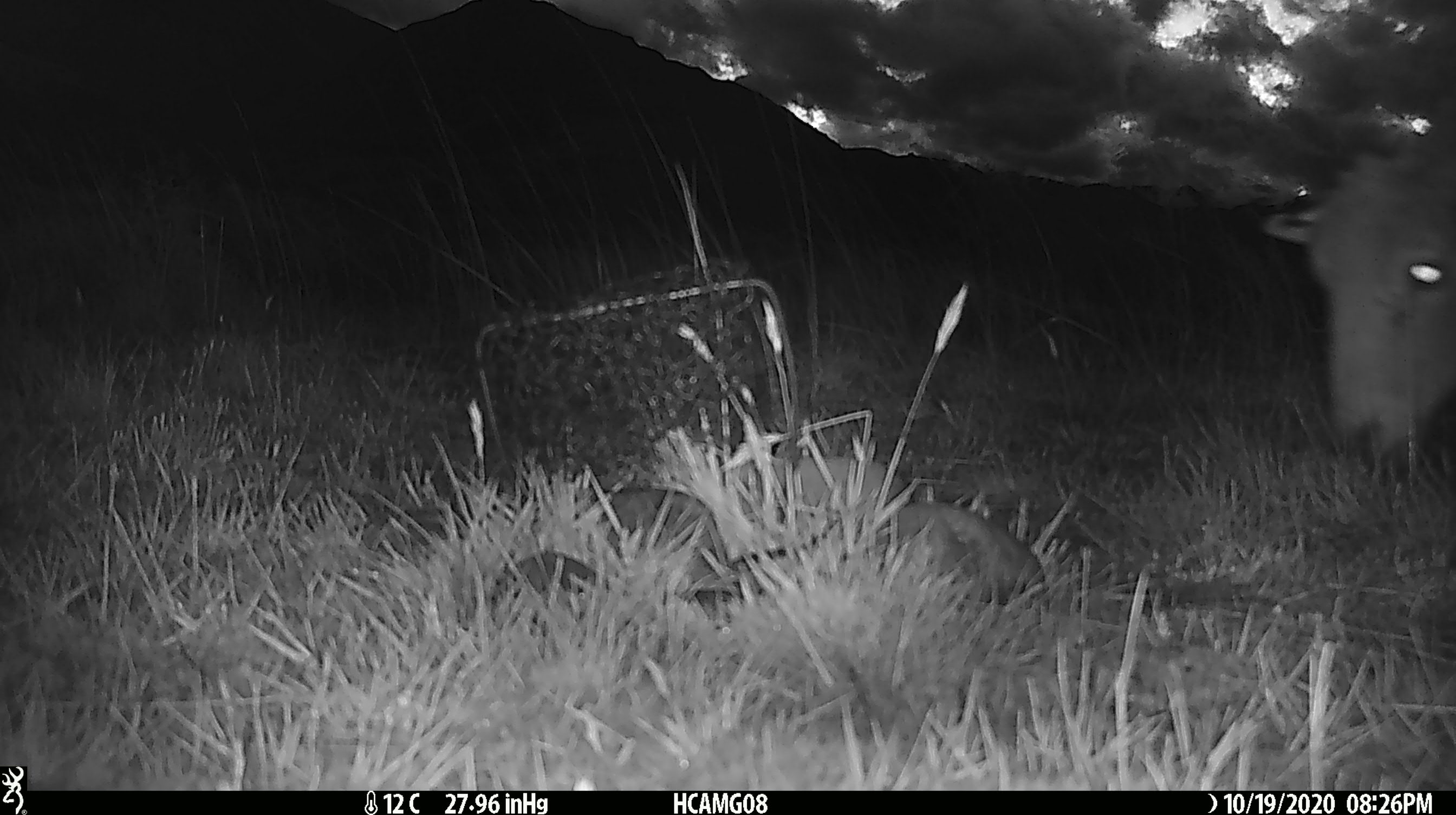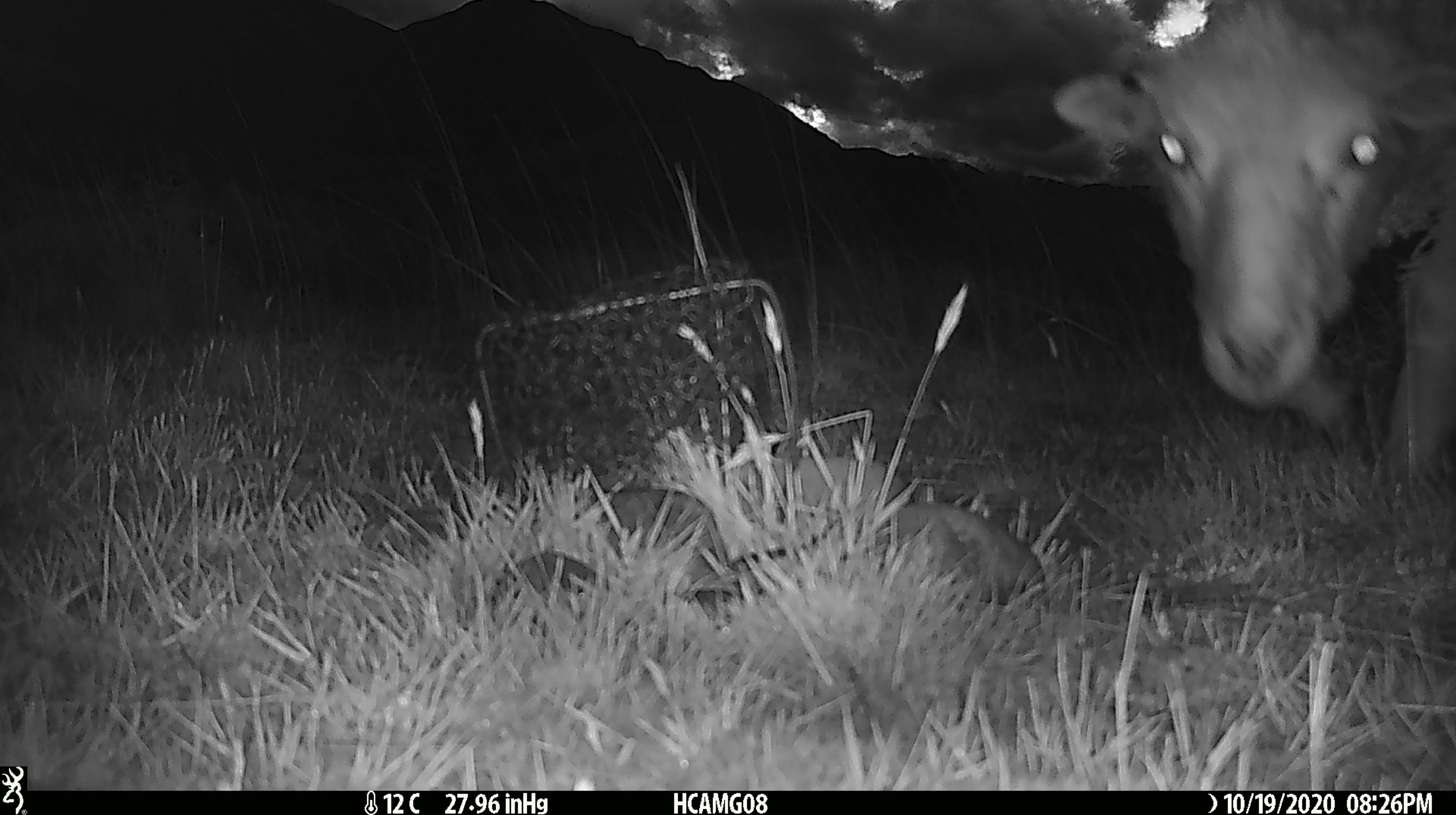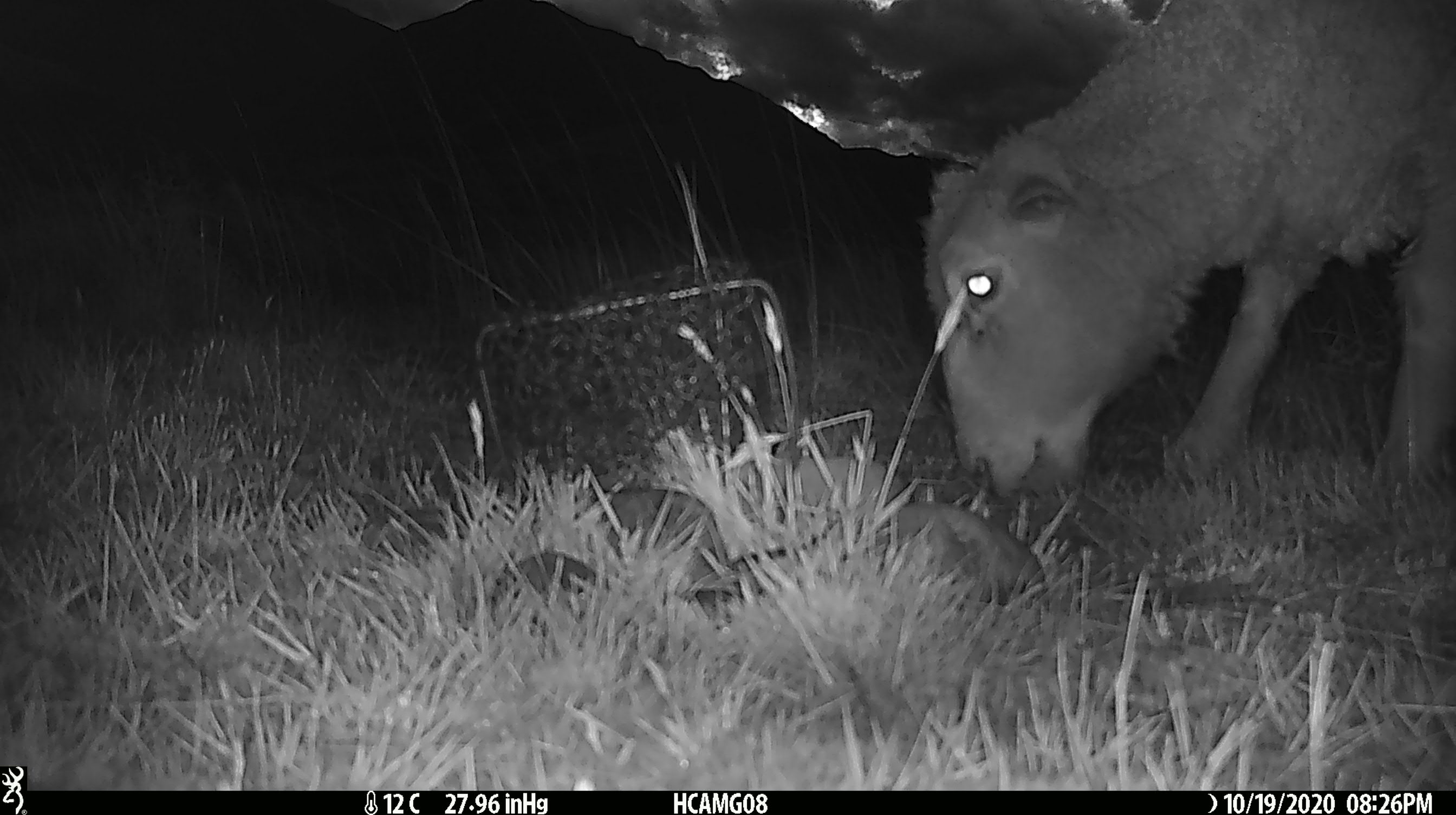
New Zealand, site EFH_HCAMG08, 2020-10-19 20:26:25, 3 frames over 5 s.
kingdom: Animalia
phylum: Chordata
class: Mammalia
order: Artiodactyla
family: Bovidae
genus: Ovis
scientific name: Ovis aries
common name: domestic sheep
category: sheep